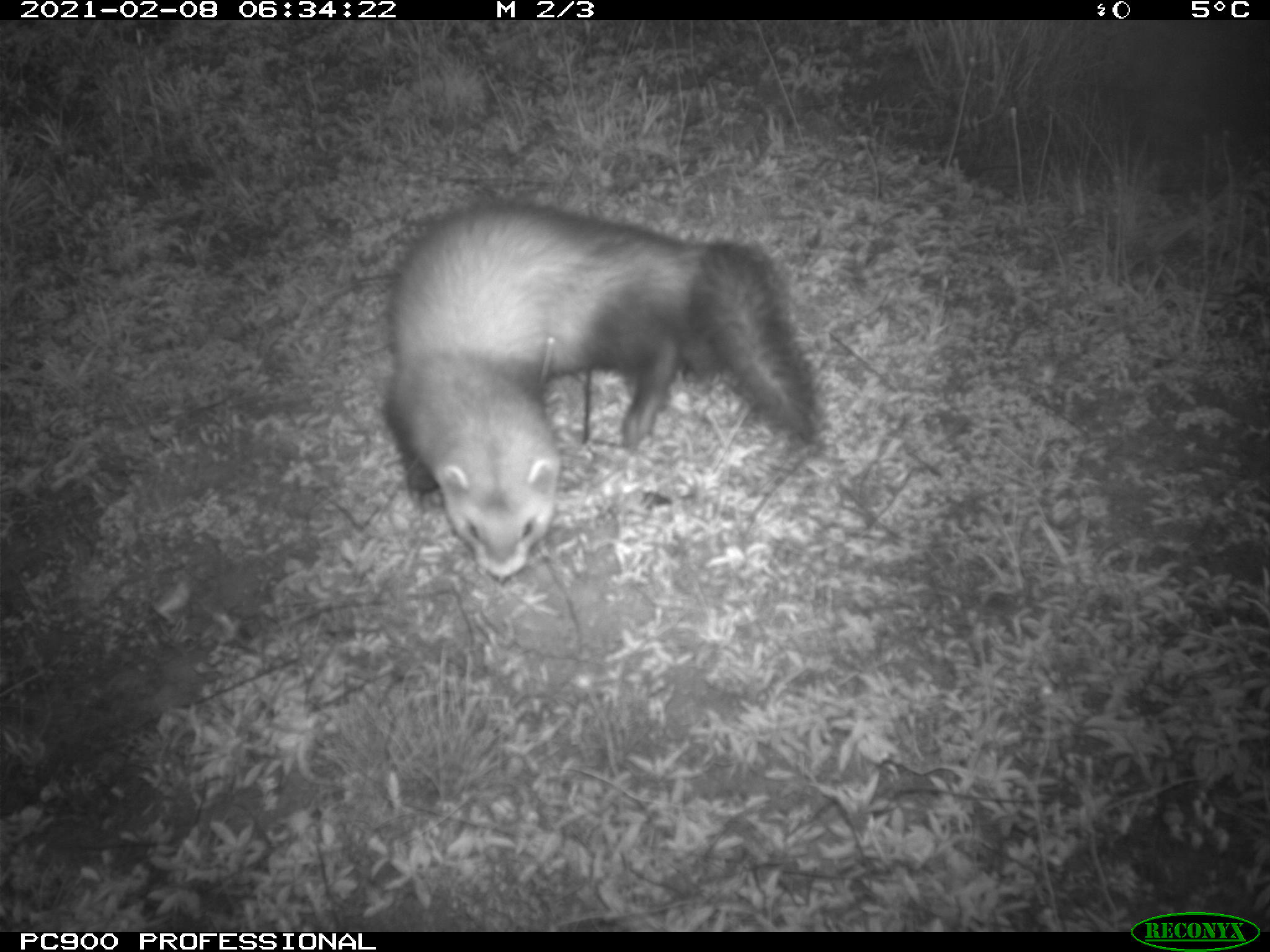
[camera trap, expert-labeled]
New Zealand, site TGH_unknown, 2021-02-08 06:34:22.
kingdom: Animalia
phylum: Chordata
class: Mammalia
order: Carnivora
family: Mustelidae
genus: Mustela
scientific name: Mustela furo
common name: ferret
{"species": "ferret (Mustela furo)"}